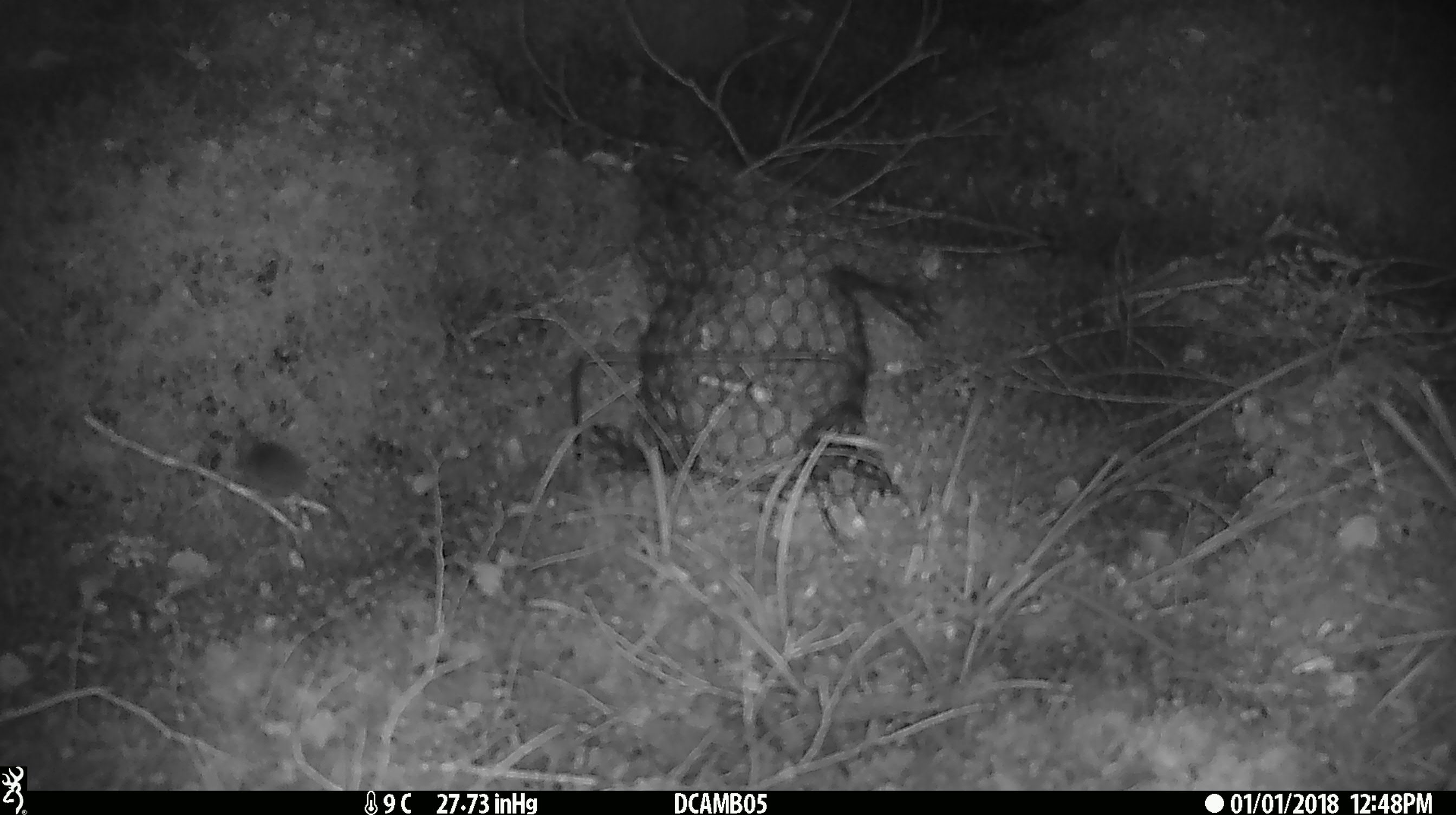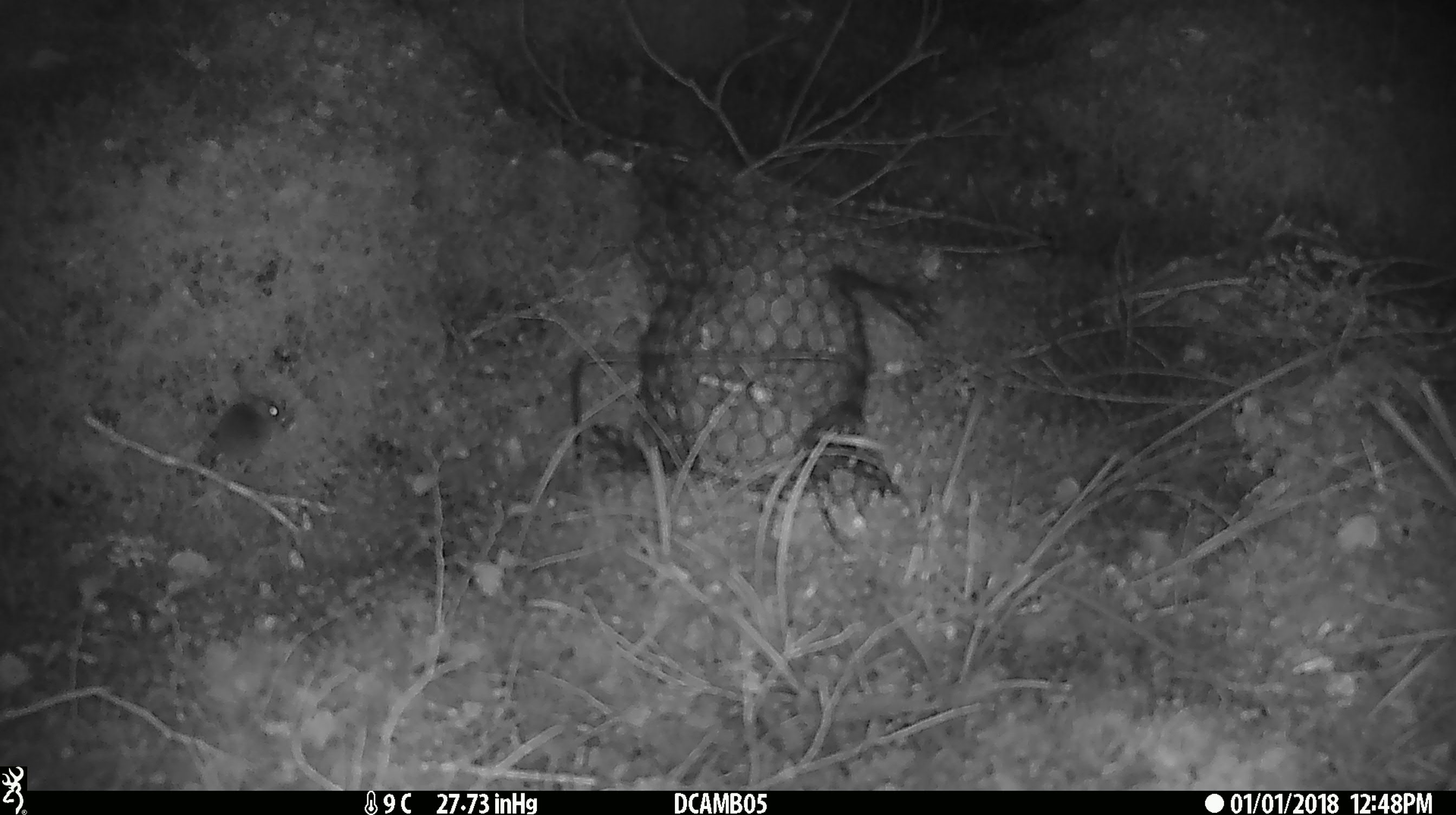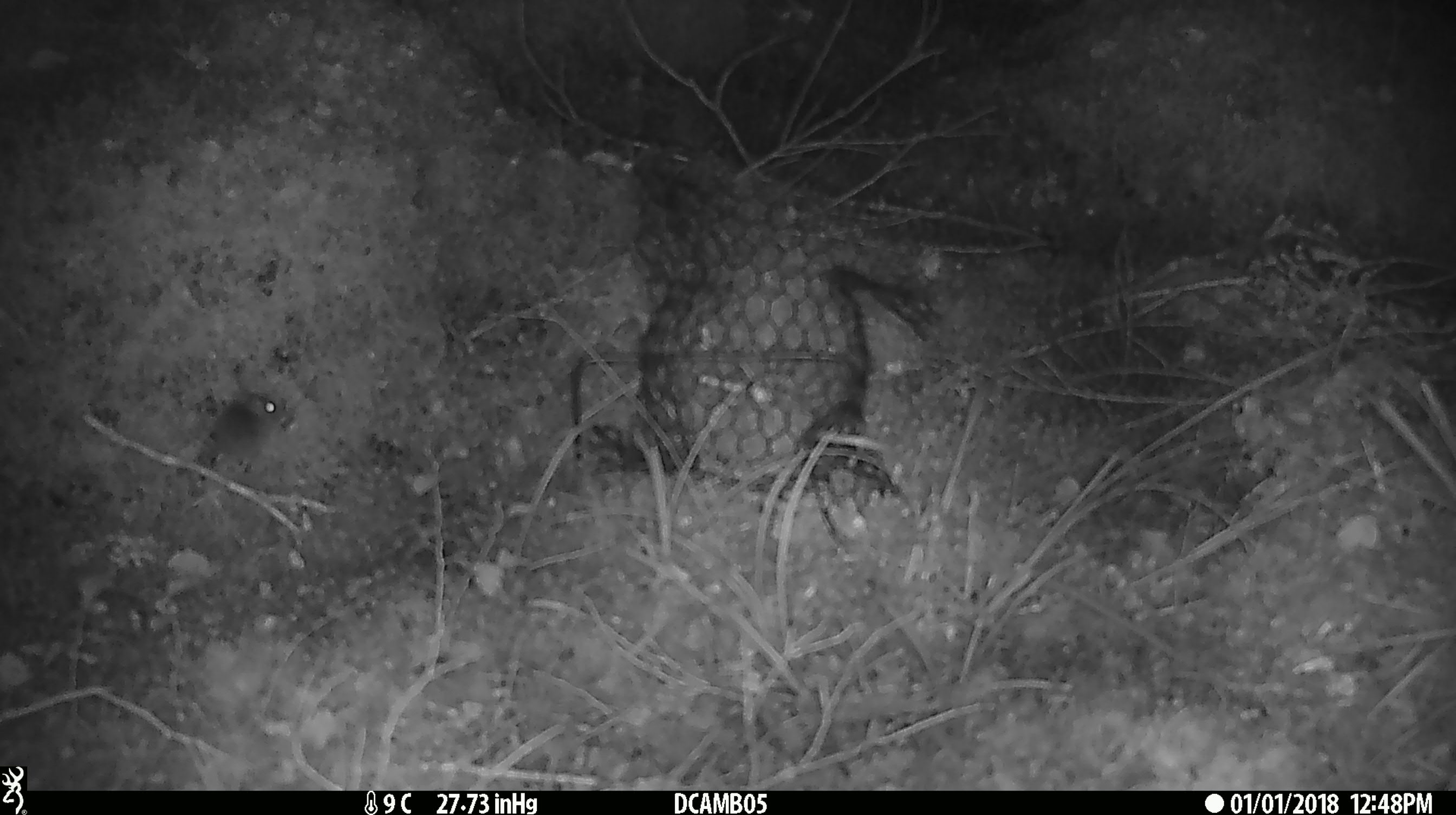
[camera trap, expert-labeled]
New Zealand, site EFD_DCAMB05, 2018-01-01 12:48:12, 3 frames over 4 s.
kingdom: Animalia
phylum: Chordata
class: Mammalia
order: Rodentia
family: Muridae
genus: Mus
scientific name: Mus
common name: mouse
Mouse (Mus).